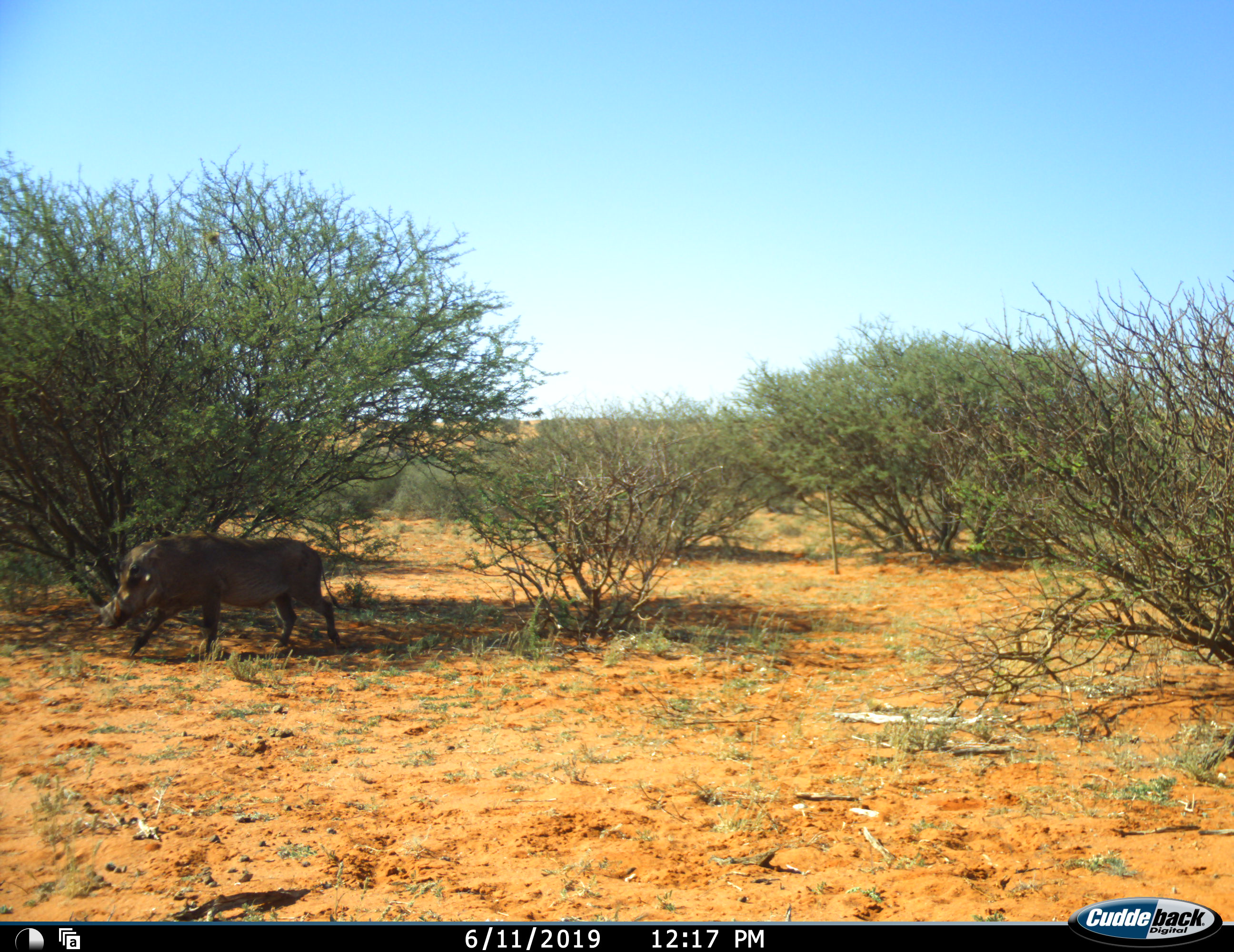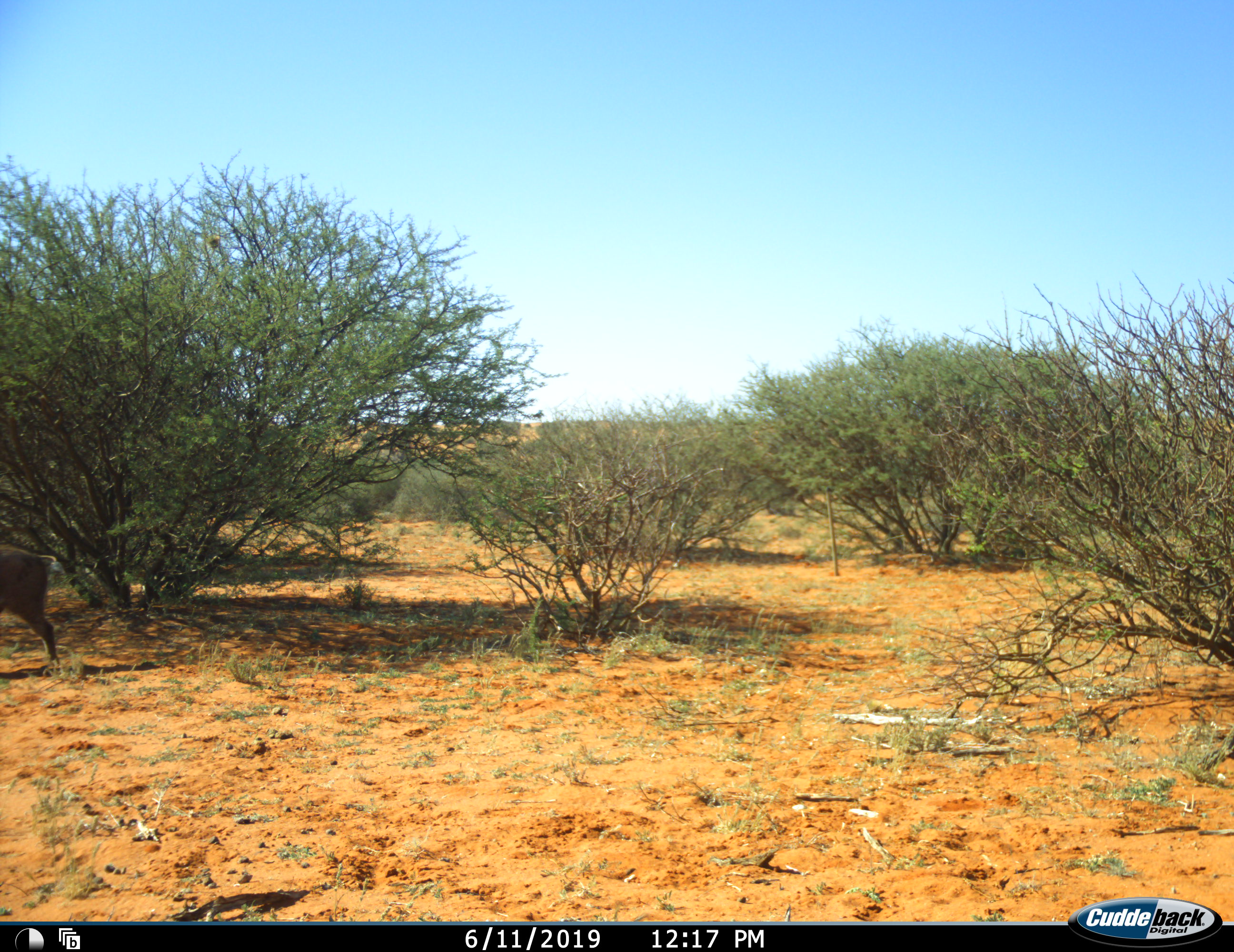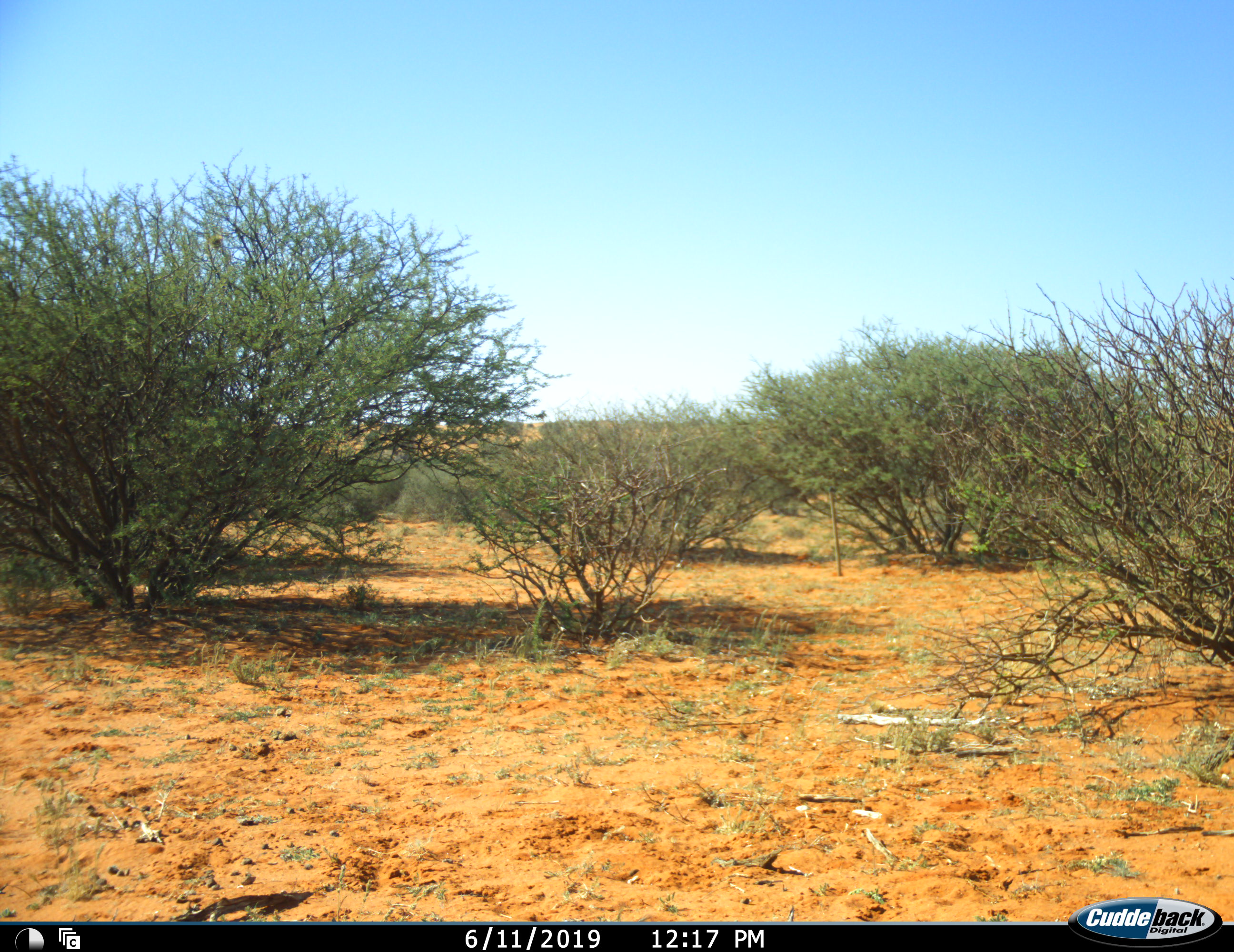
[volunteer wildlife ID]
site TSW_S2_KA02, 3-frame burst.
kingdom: Animalia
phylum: Chordata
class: Mammalia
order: Artiodactyla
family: Suidae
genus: Phacochoerus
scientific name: Phacochoerus africanus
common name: warthog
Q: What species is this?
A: Warthog (Phacochoerus africanus).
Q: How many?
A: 1.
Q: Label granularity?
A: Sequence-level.